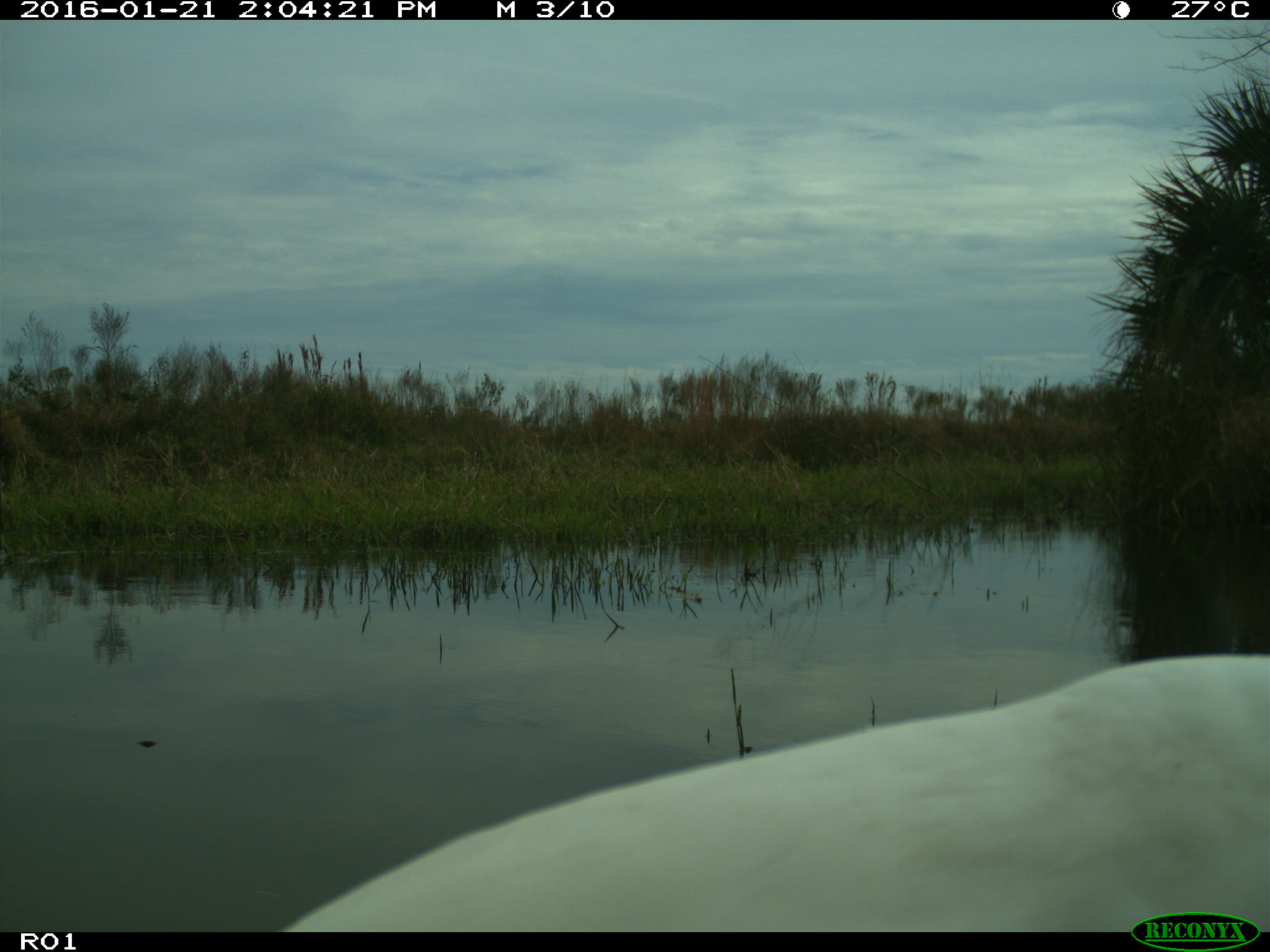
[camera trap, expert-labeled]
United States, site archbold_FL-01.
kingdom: Animalia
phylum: Chordata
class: Aves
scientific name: Aves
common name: birds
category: unidentified bird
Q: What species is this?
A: Unidentified bird (birds) (Aves).